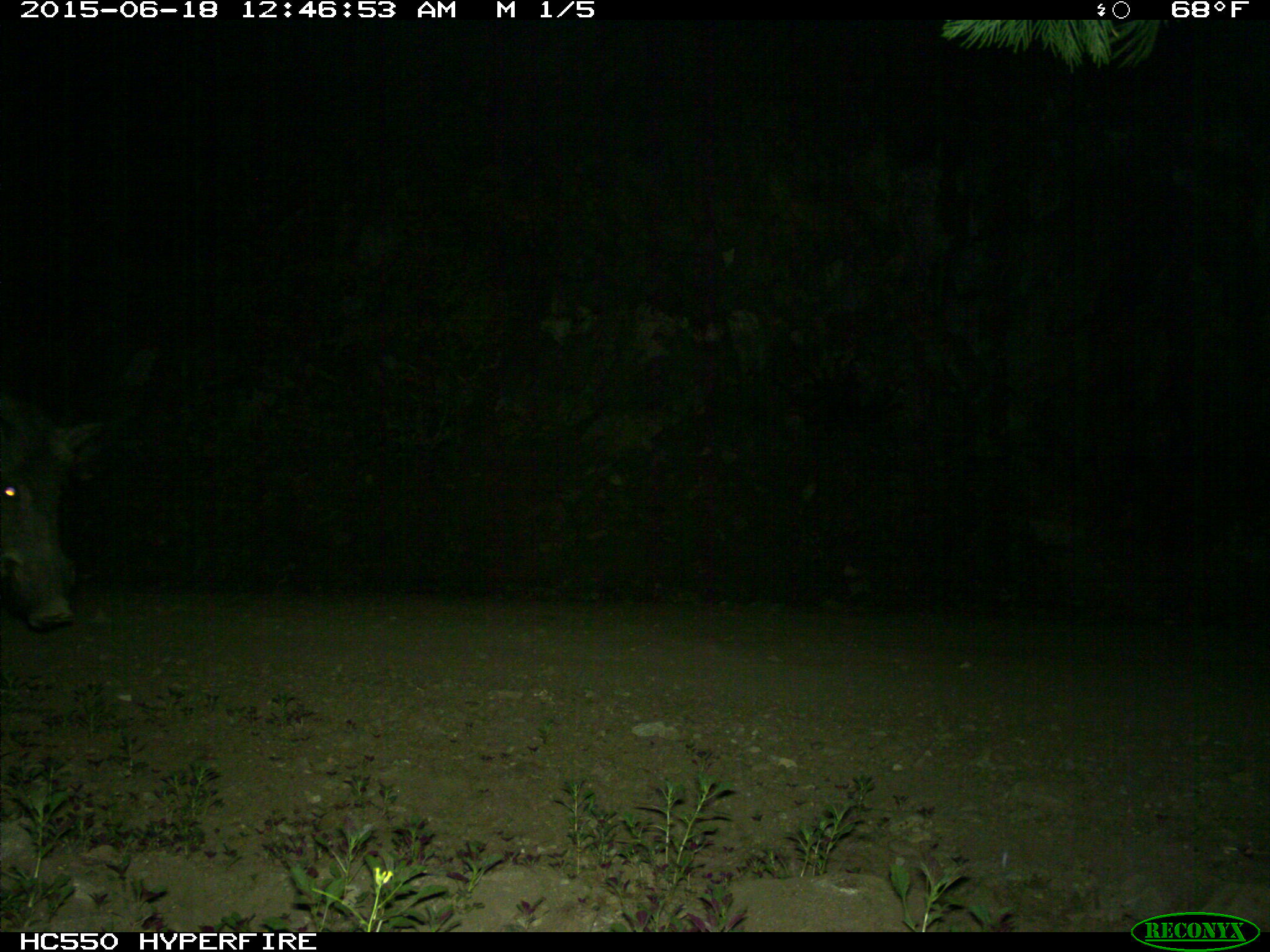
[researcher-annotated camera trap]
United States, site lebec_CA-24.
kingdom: Animalia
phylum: Chordata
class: Mammalia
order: Artiodactyla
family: Suidae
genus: Sus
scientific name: Sus scrofa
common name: wild boar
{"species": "Sus scrofa (wild boar)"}